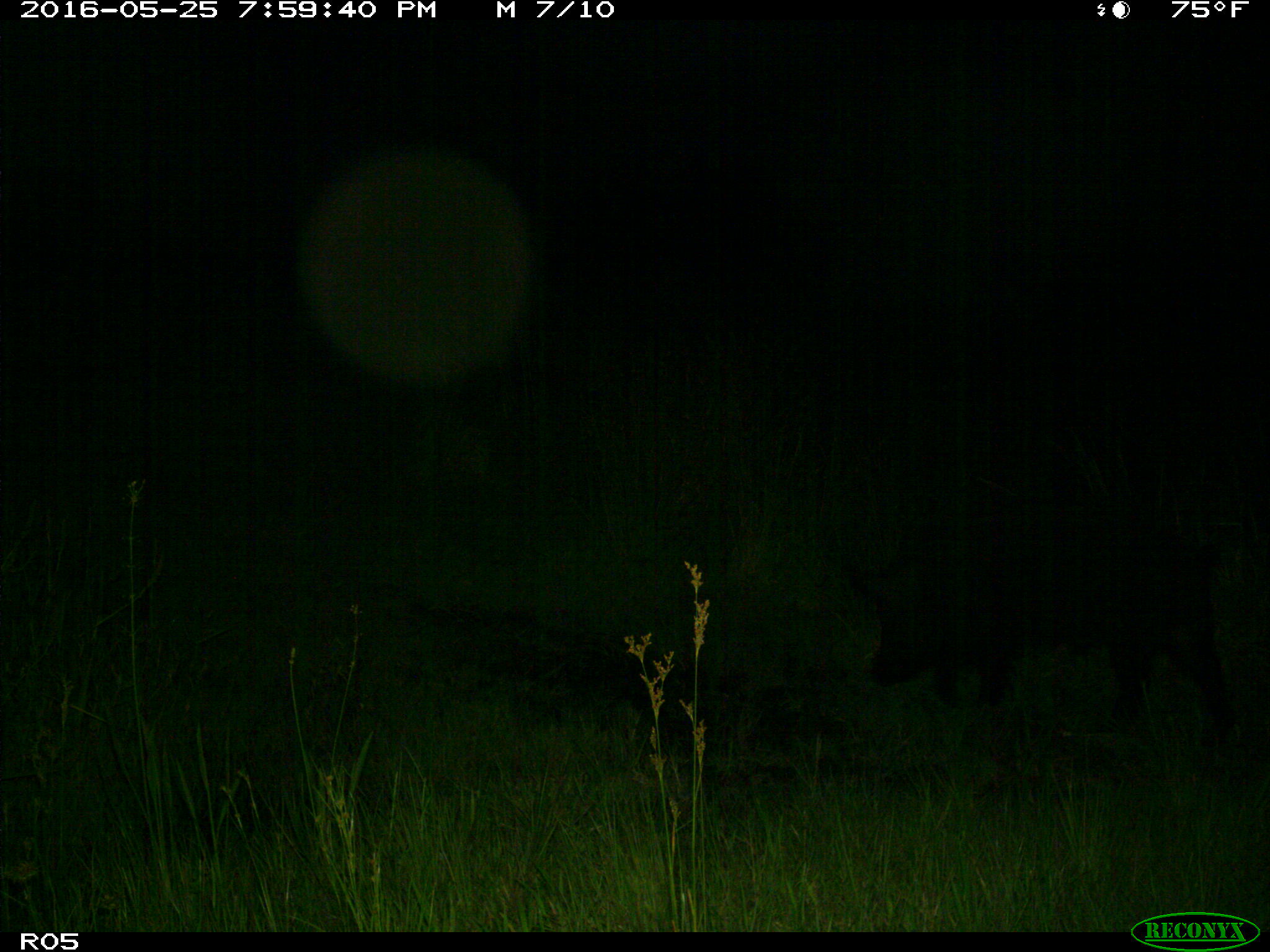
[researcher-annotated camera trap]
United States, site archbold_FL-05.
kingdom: Animalia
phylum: Chordata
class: Mammalia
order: Artiodactyla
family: Suidae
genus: Sus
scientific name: Sus scrofa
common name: wild boar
Sus scrofa (wild boar).